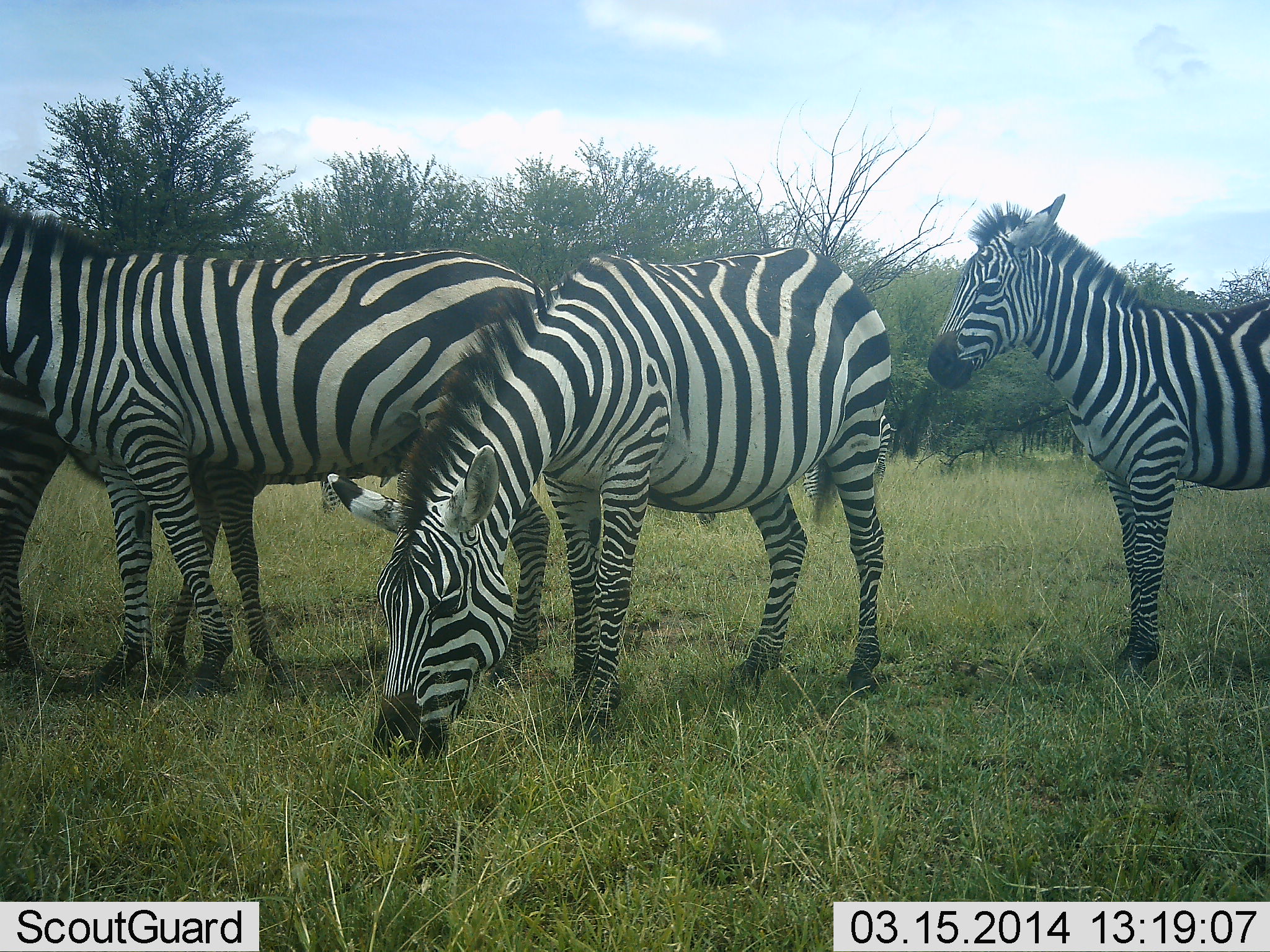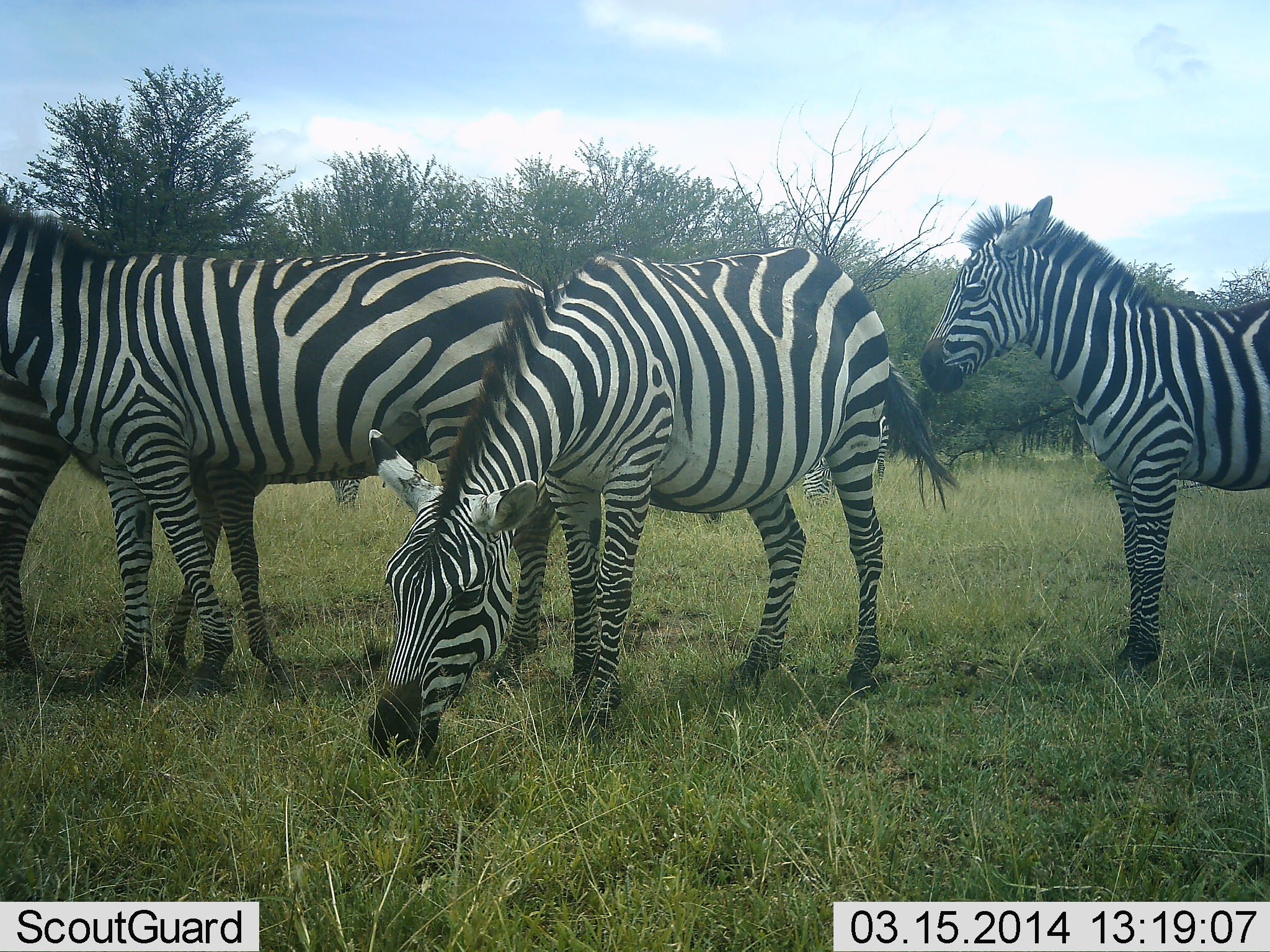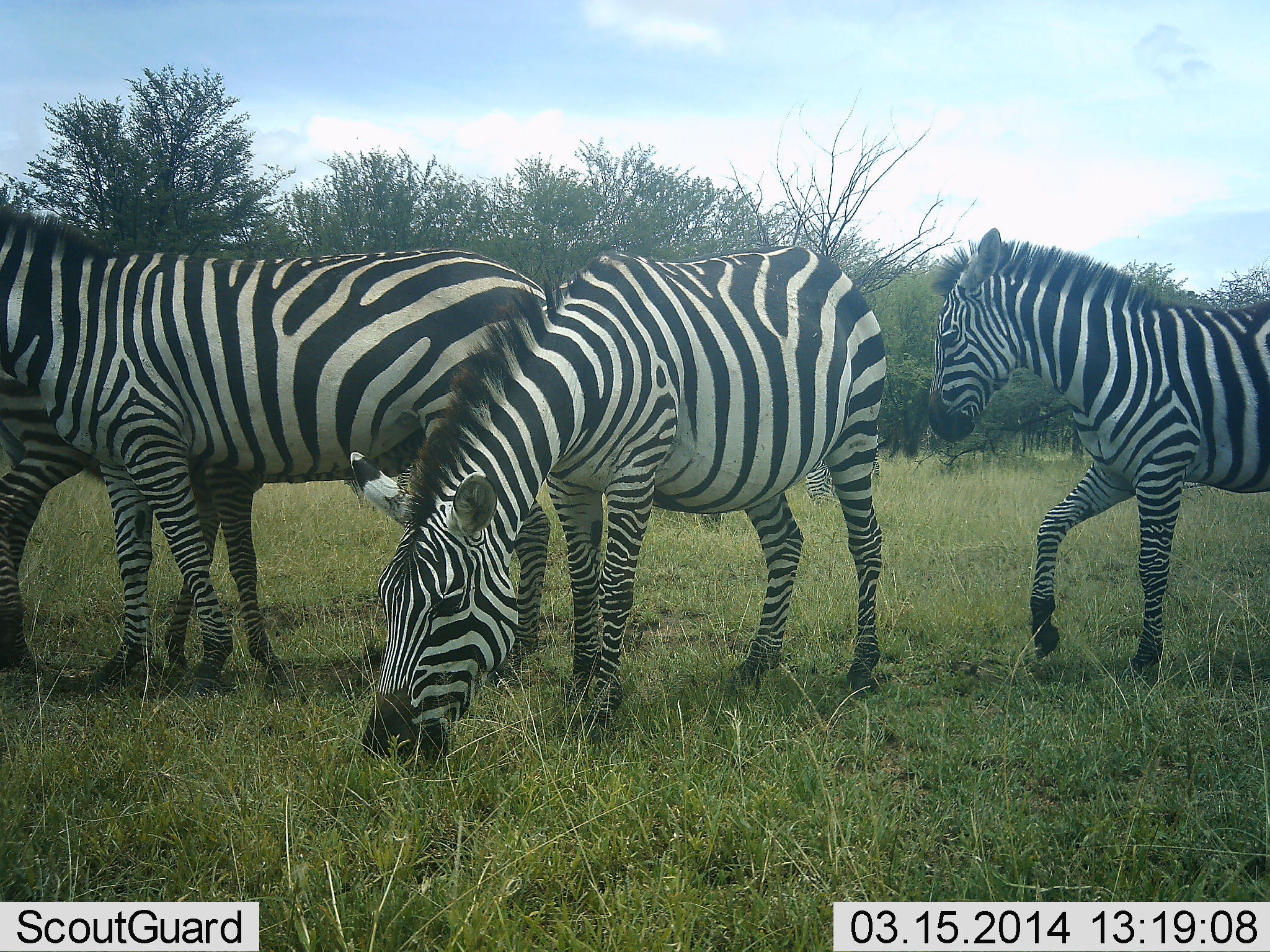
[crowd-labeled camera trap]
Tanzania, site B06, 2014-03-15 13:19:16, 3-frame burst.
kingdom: Animalia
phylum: Chordata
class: Mammalia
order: Perissodactyla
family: Equidae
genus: Equus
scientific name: Equus quagga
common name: plains zebra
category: zebra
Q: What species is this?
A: Zebra (plains zebra) (Equus quagga).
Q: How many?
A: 6.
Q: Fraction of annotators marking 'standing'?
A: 90%.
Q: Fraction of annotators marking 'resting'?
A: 10%.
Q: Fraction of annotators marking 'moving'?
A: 0%.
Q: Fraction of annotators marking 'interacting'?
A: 10%.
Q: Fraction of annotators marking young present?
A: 0%.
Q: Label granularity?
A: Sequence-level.